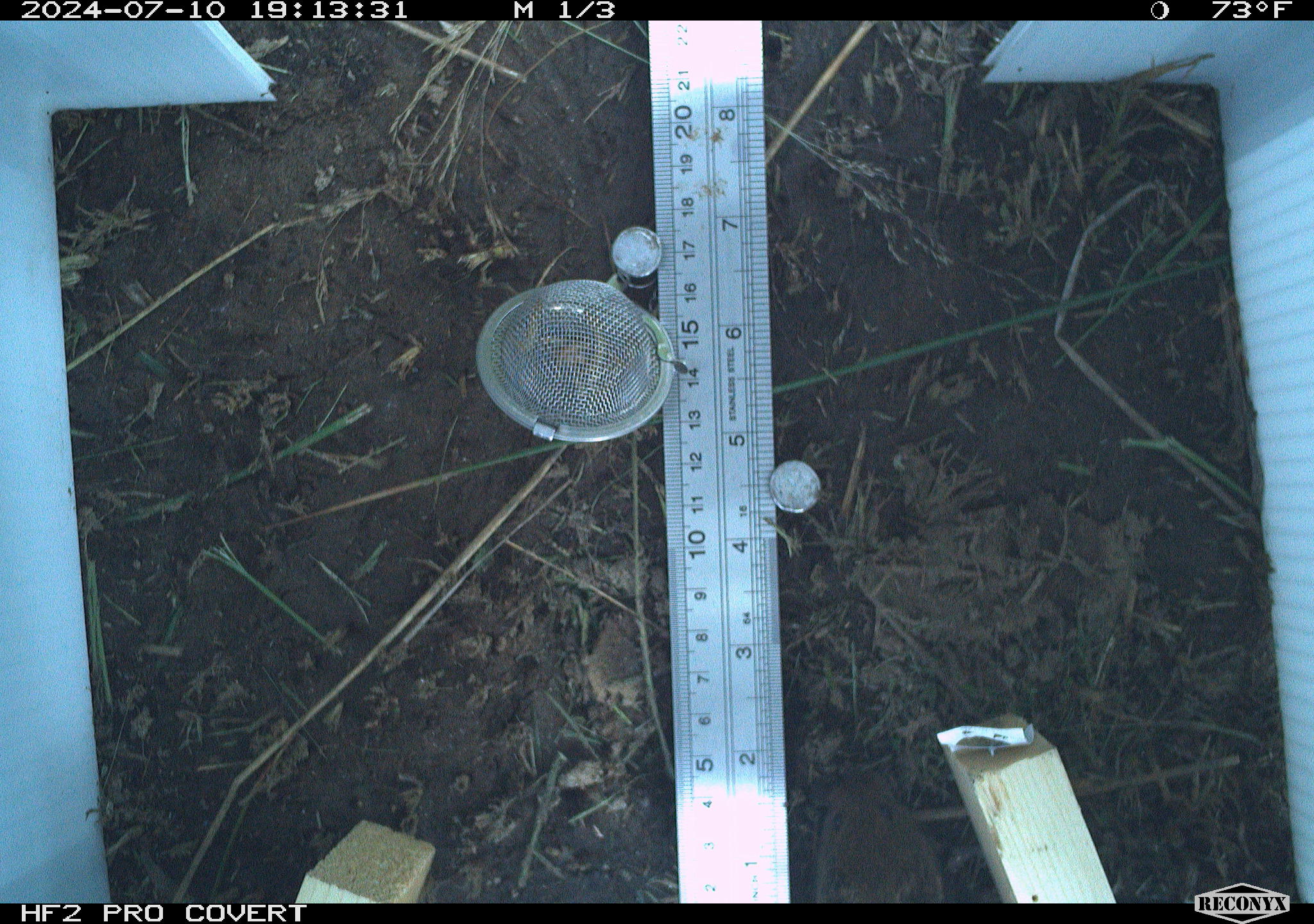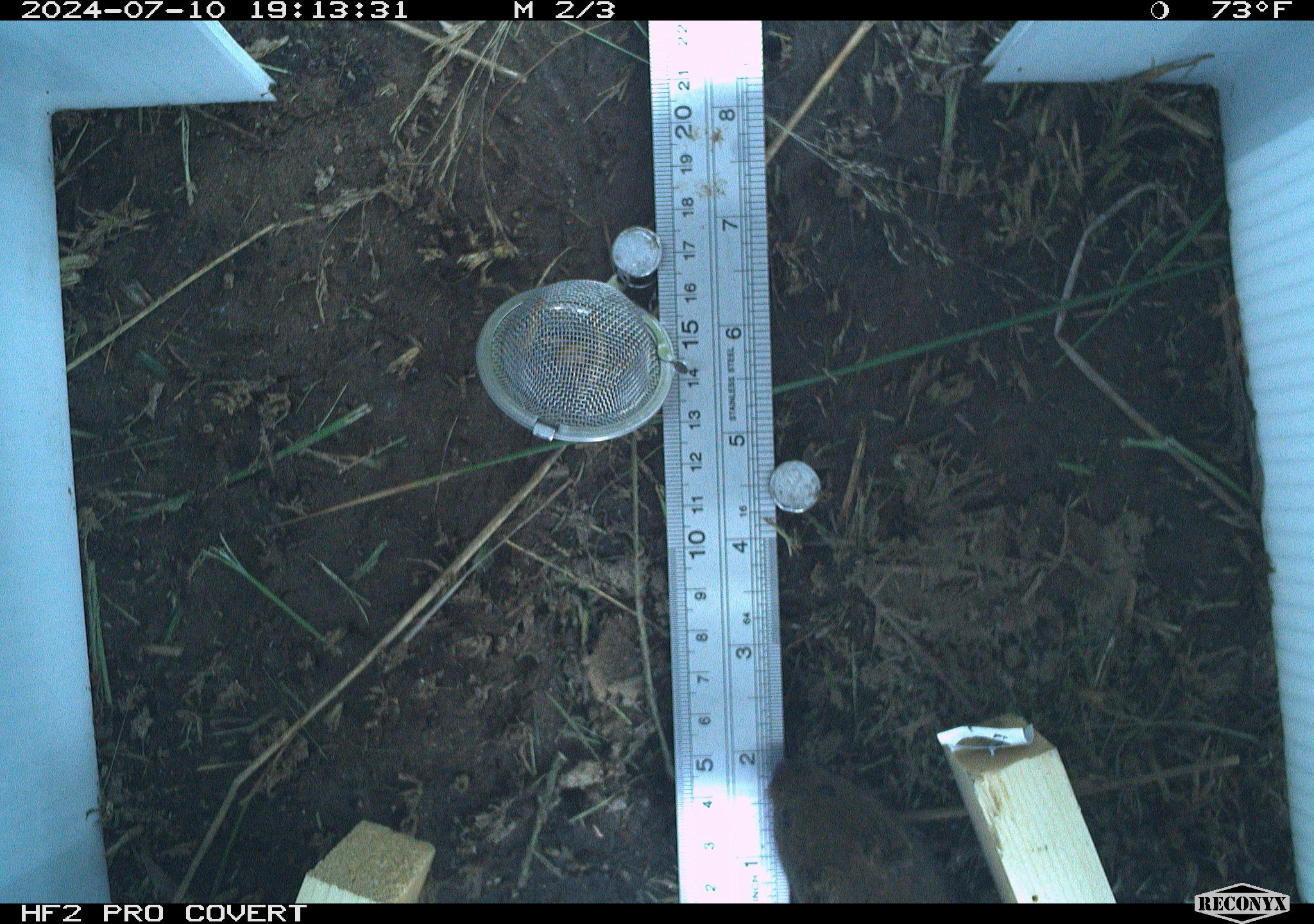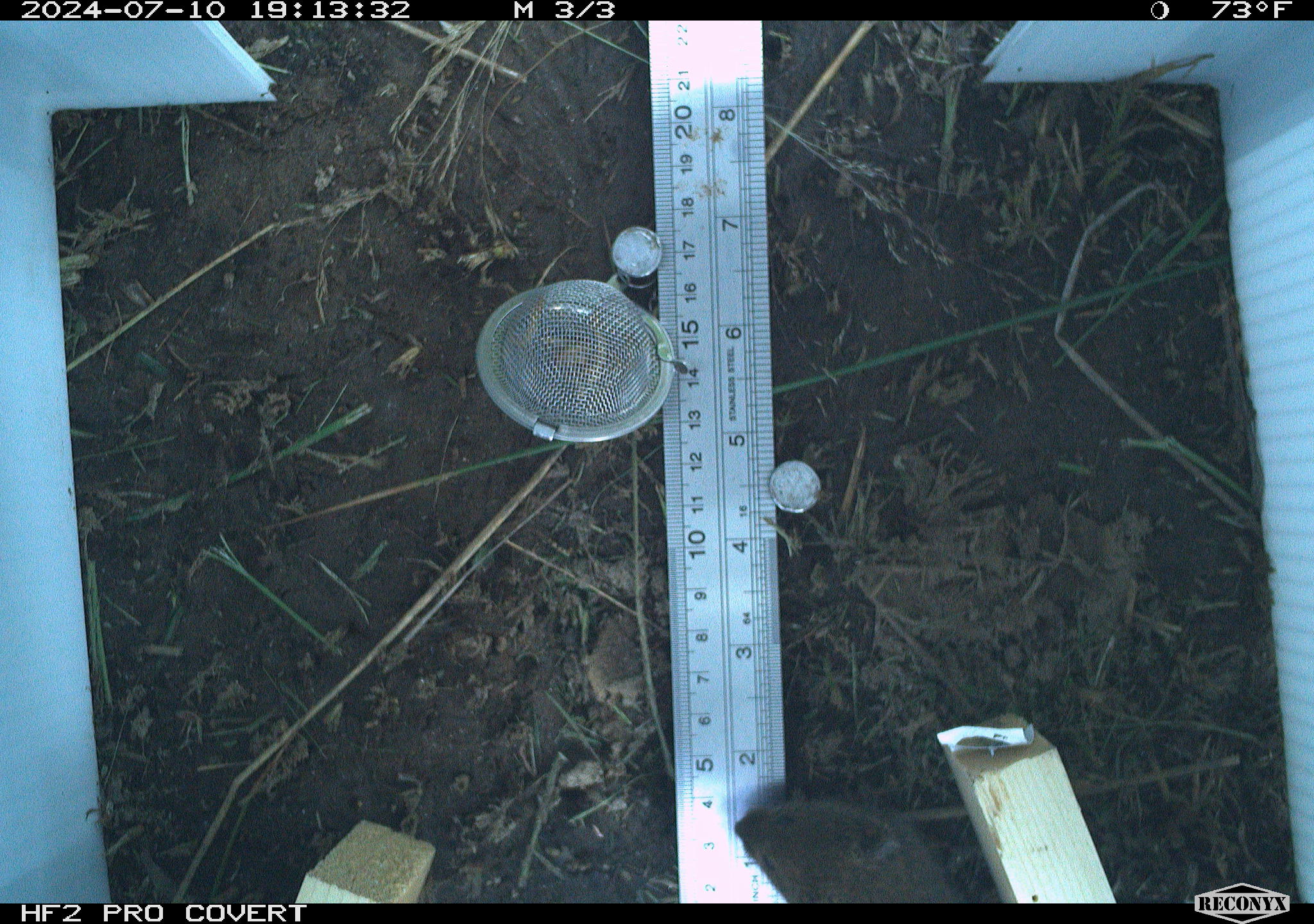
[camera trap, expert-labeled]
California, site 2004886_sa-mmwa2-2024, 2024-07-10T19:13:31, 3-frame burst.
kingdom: Animalia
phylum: Chordata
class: Mammalia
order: Rodentia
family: Cricetidae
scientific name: Arvicolinae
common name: voles, lemmings, and muskrats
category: arvicolinae subfamily